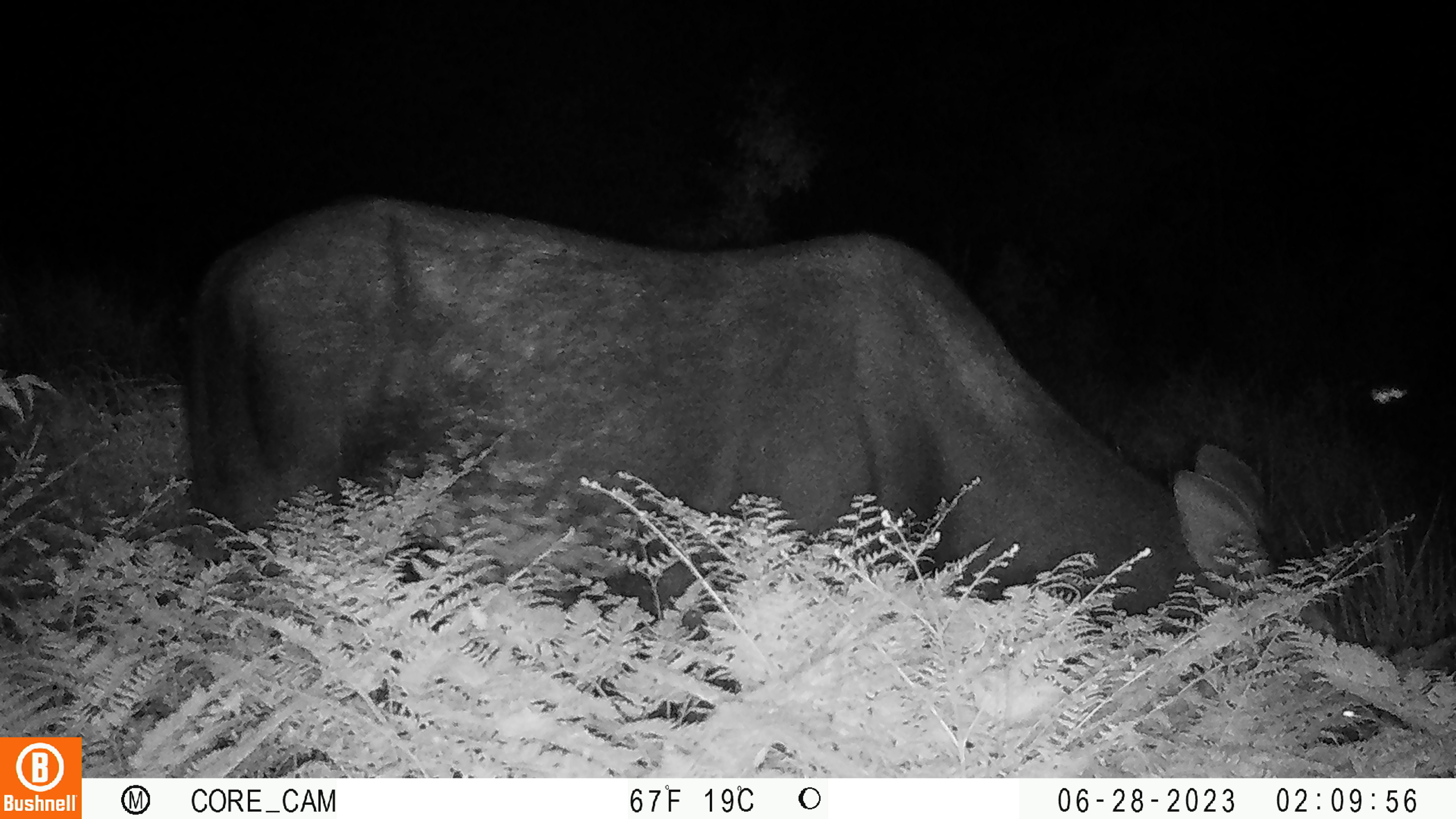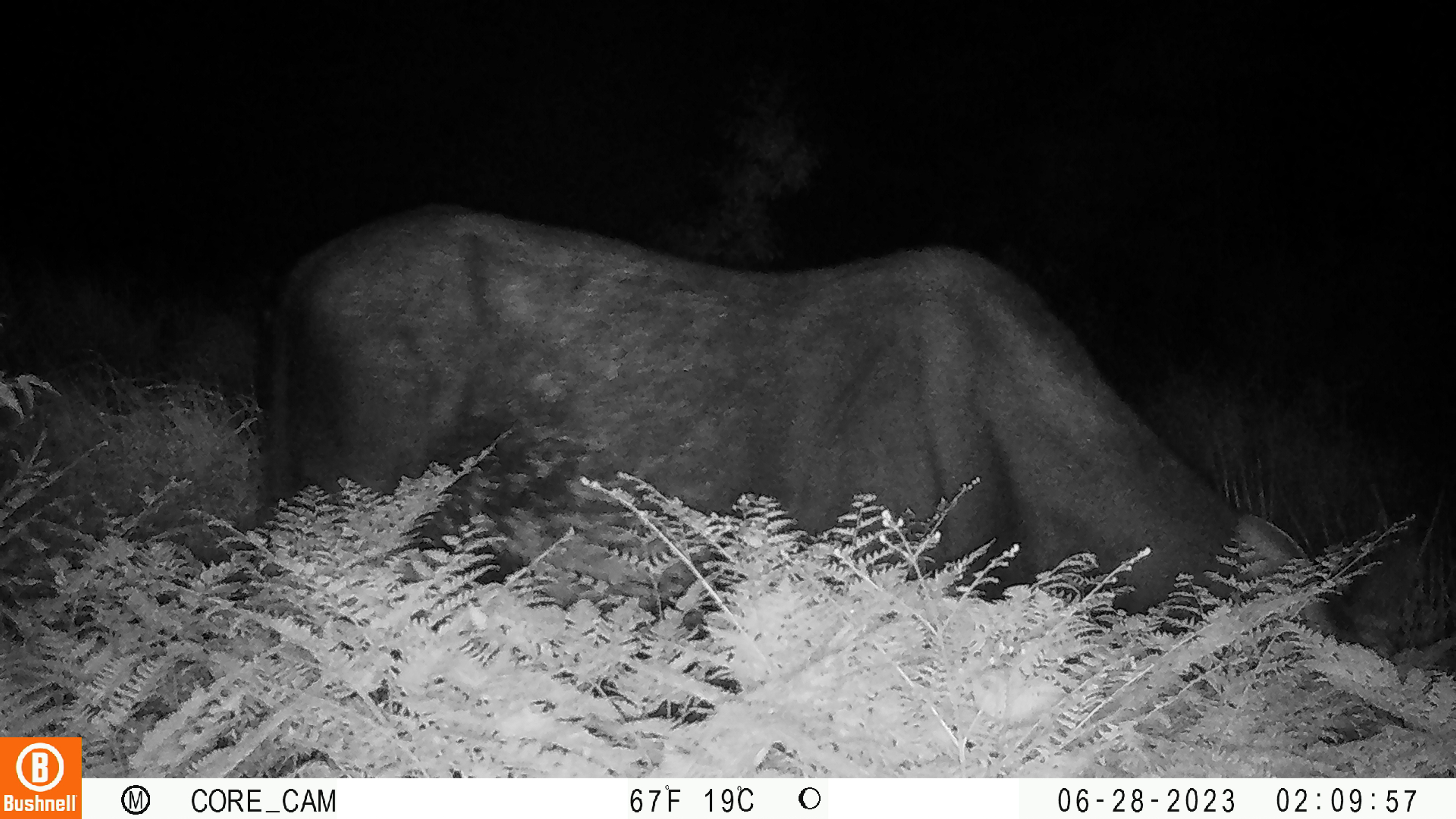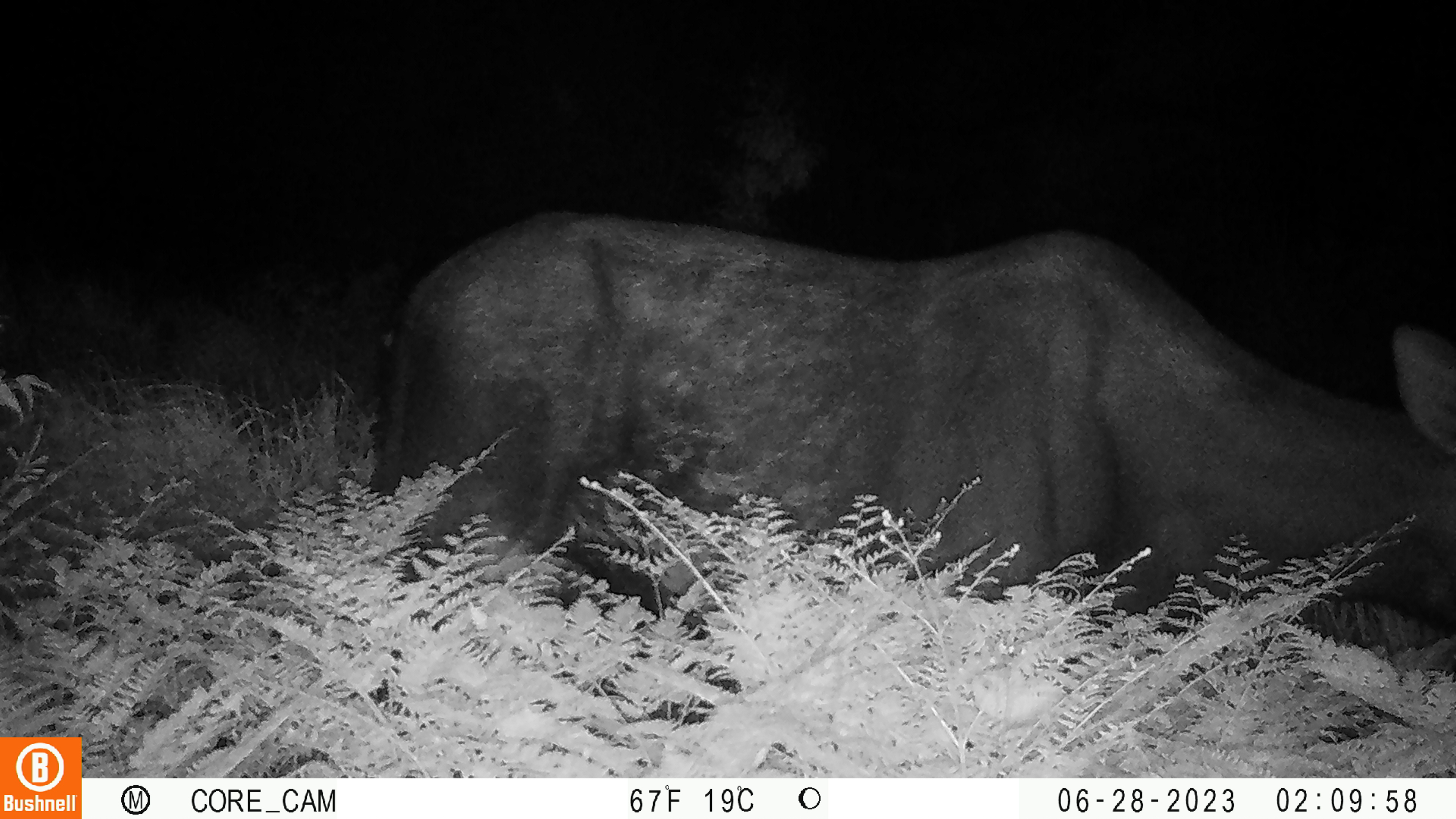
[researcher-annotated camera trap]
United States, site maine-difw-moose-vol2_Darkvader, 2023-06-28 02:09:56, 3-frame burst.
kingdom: Animalia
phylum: Chordata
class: Mammalia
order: Artiodactyla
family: Cervidae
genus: Alces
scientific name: Alces alces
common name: moose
Moose (Alces alces).